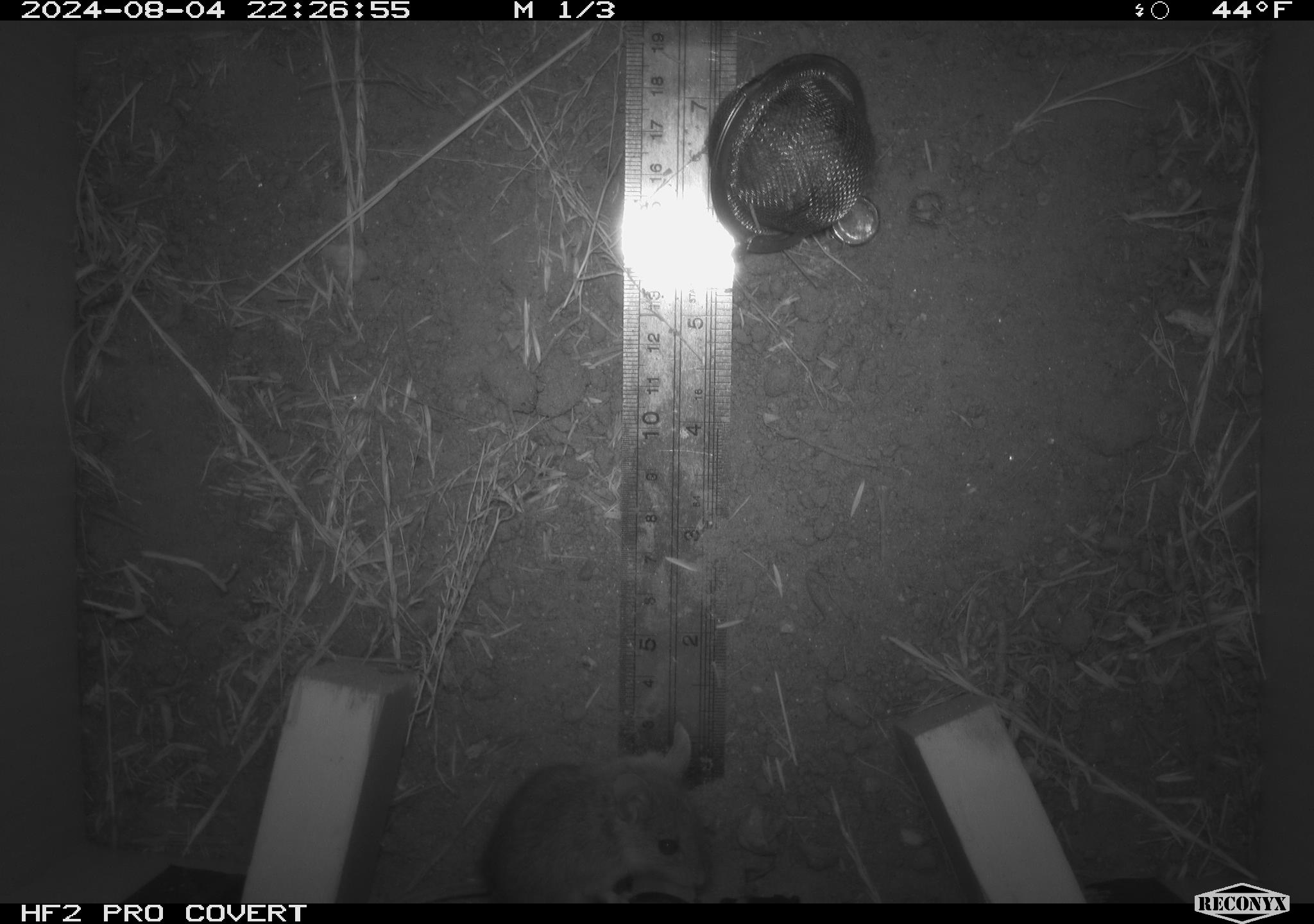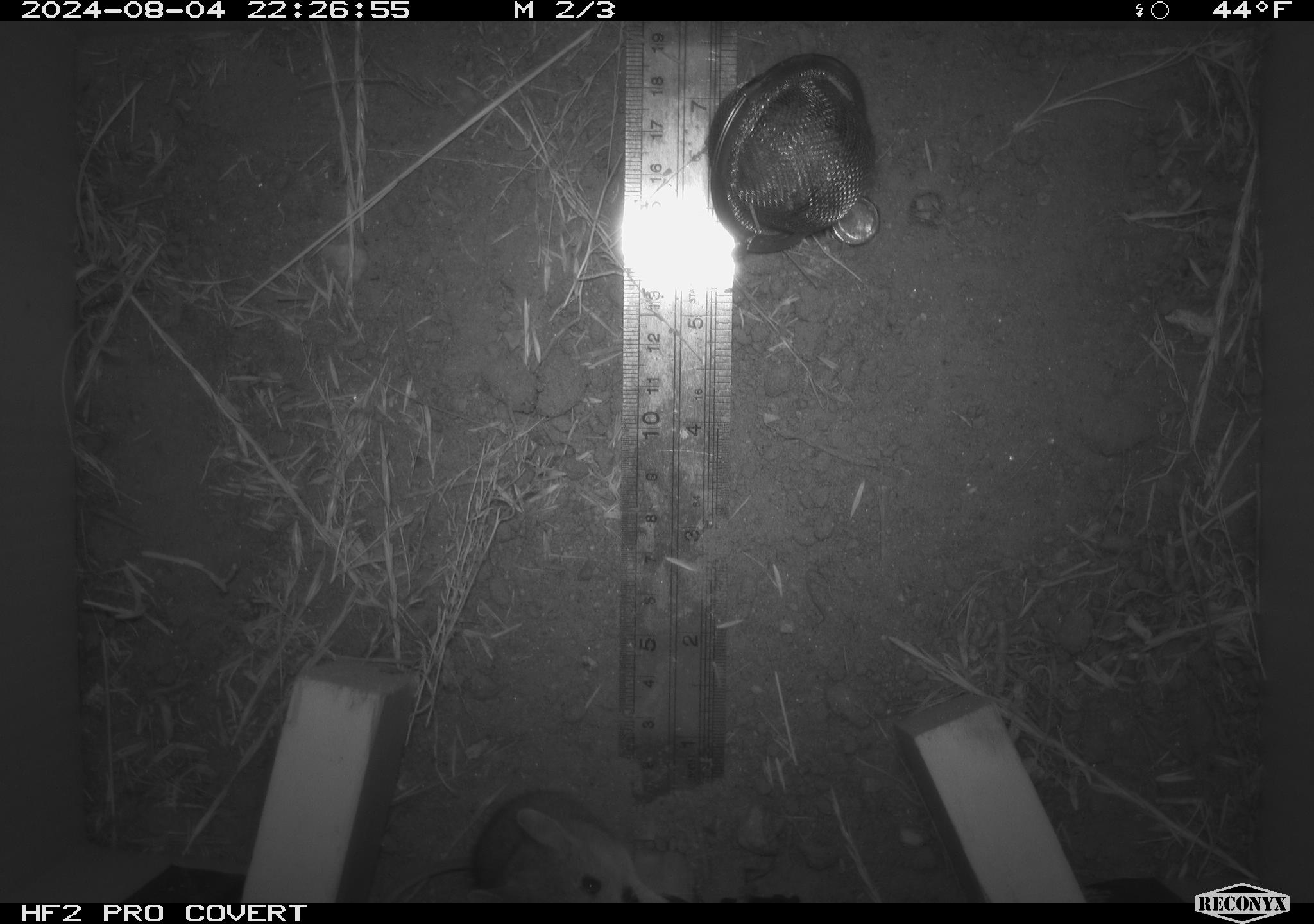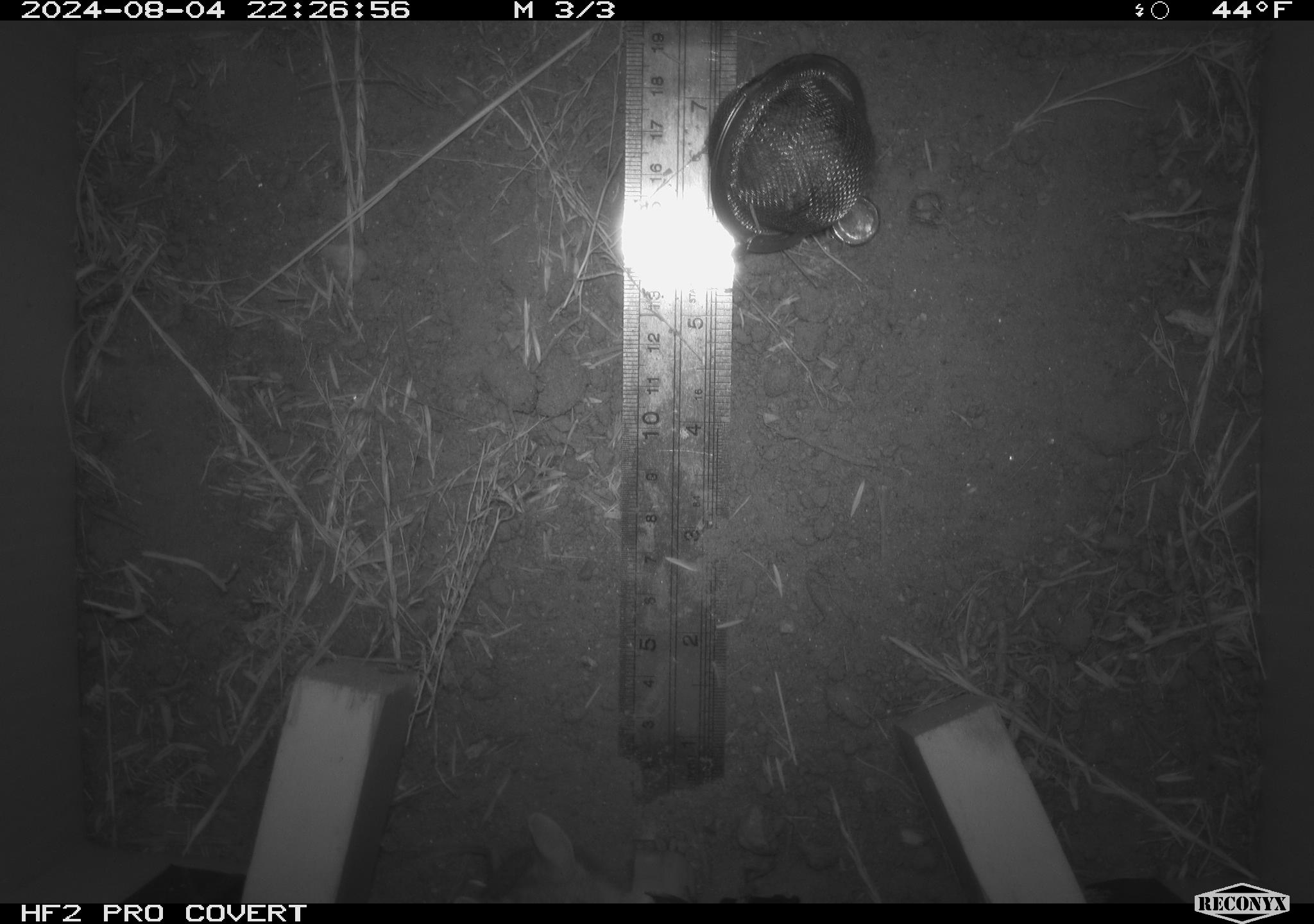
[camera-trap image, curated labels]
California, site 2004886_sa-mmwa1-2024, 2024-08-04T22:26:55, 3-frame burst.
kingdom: Animalia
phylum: Chordata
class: Mammalia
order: Rodentia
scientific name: Rodentia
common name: mouse species